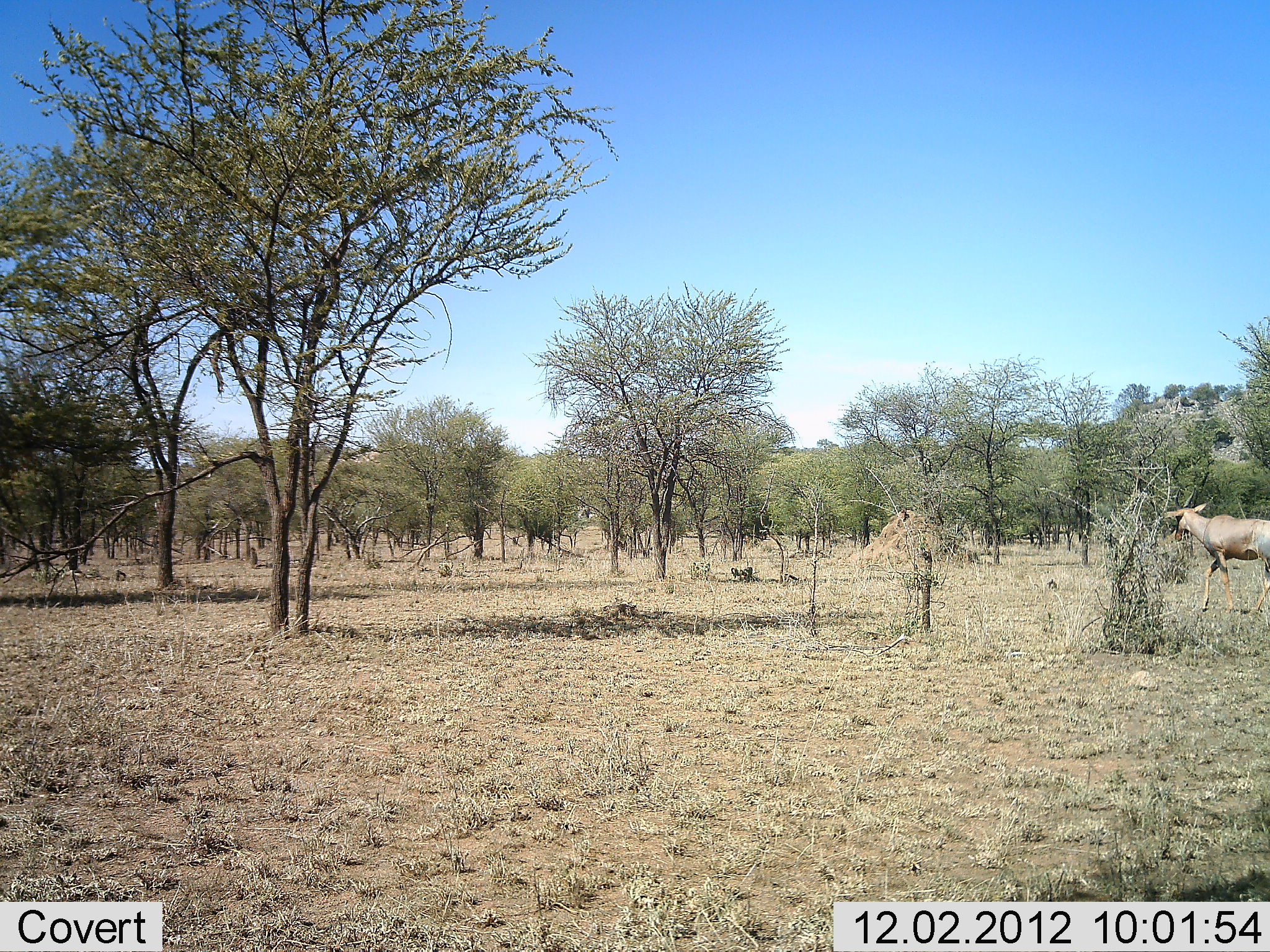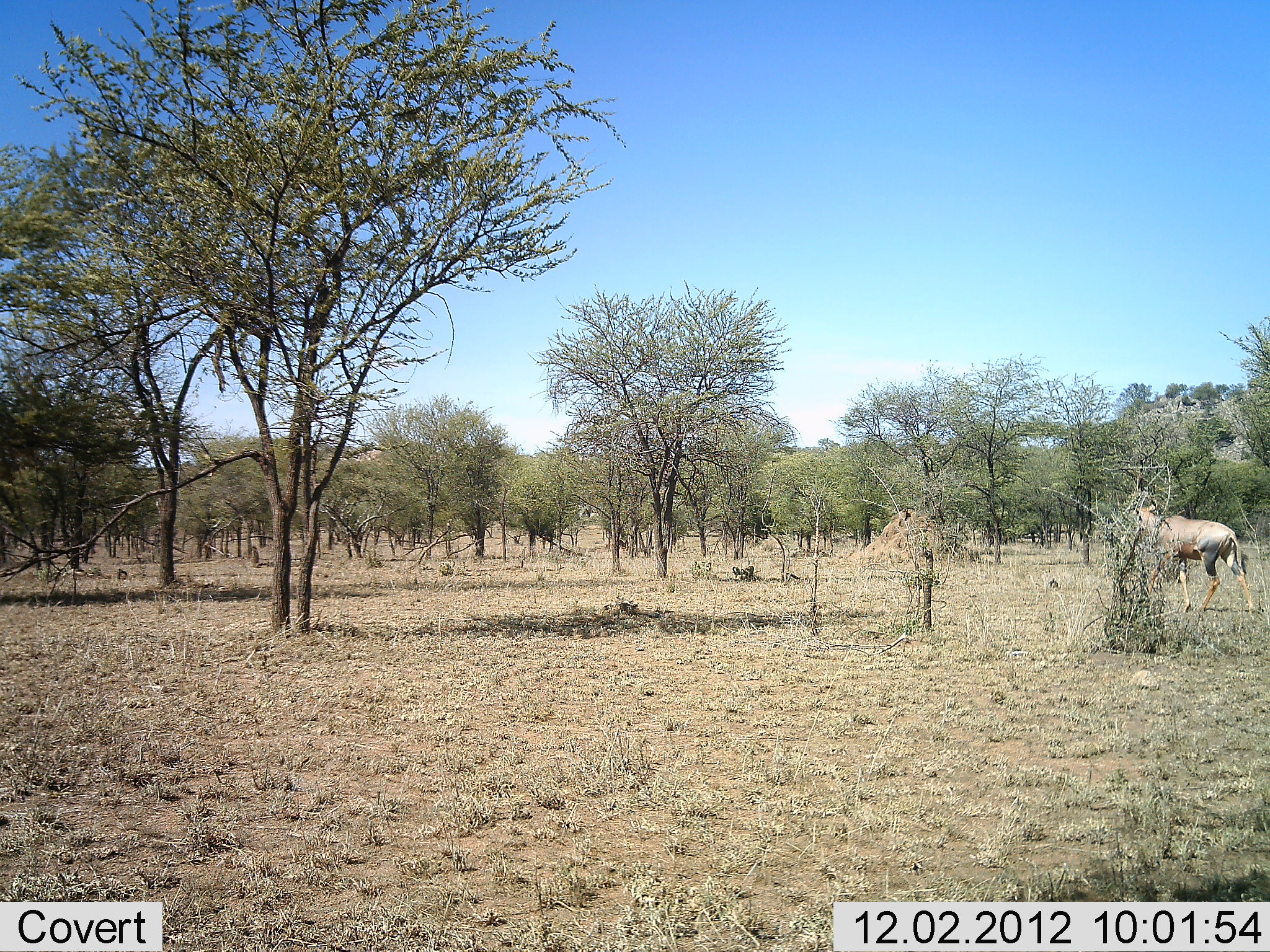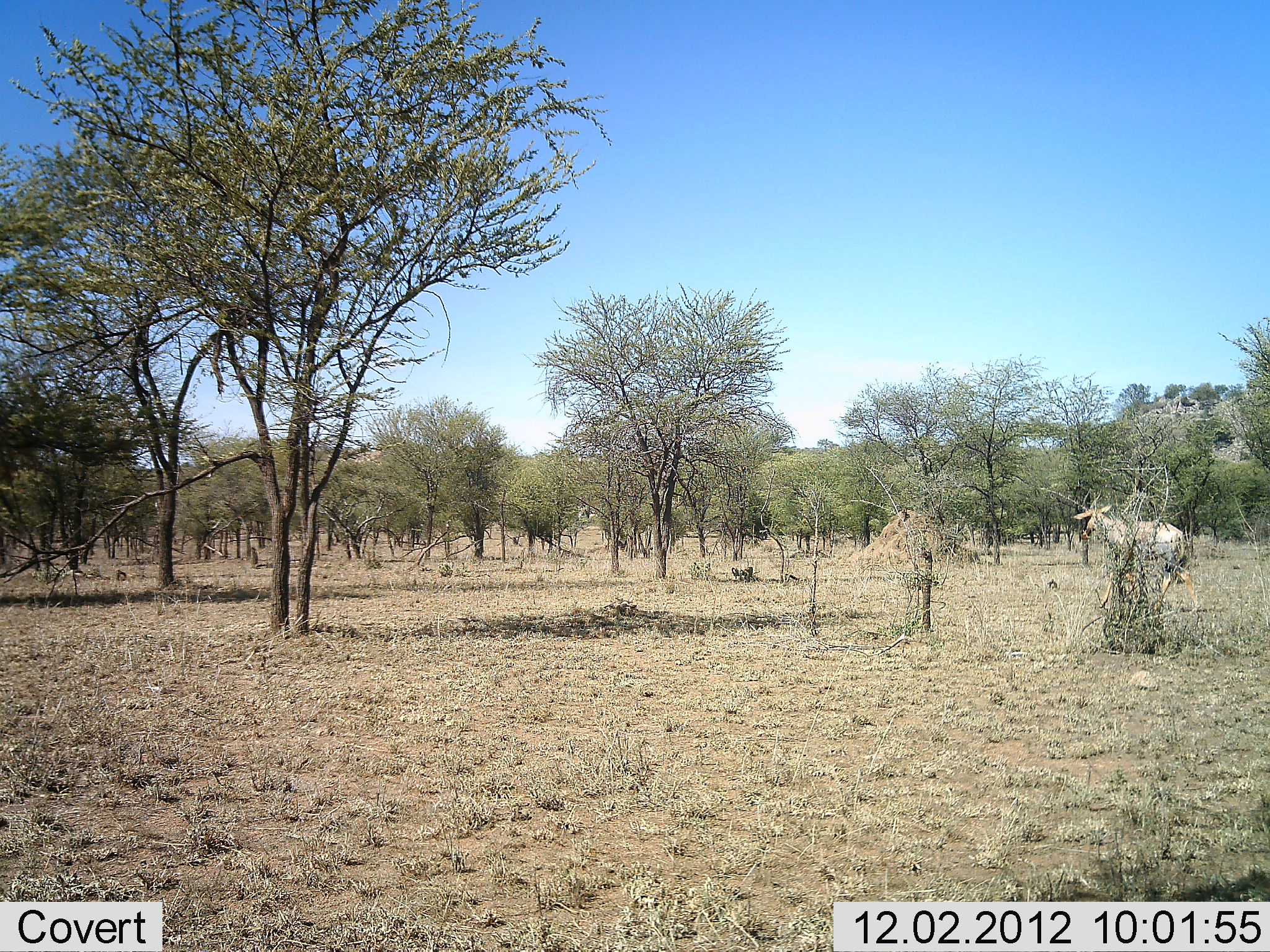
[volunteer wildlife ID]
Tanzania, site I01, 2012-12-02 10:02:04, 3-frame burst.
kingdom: Animalia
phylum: Chordata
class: Mammalia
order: Artiodactyla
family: Bovidae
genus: Damaliscus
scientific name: Damaliscus lunatus jimela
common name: topi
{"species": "topi (Damaliscus lunatus jimela)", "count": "1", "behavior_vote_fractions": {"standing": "0%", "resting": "0%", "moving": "100%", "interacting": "0%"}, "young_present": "0%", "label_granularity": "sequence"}